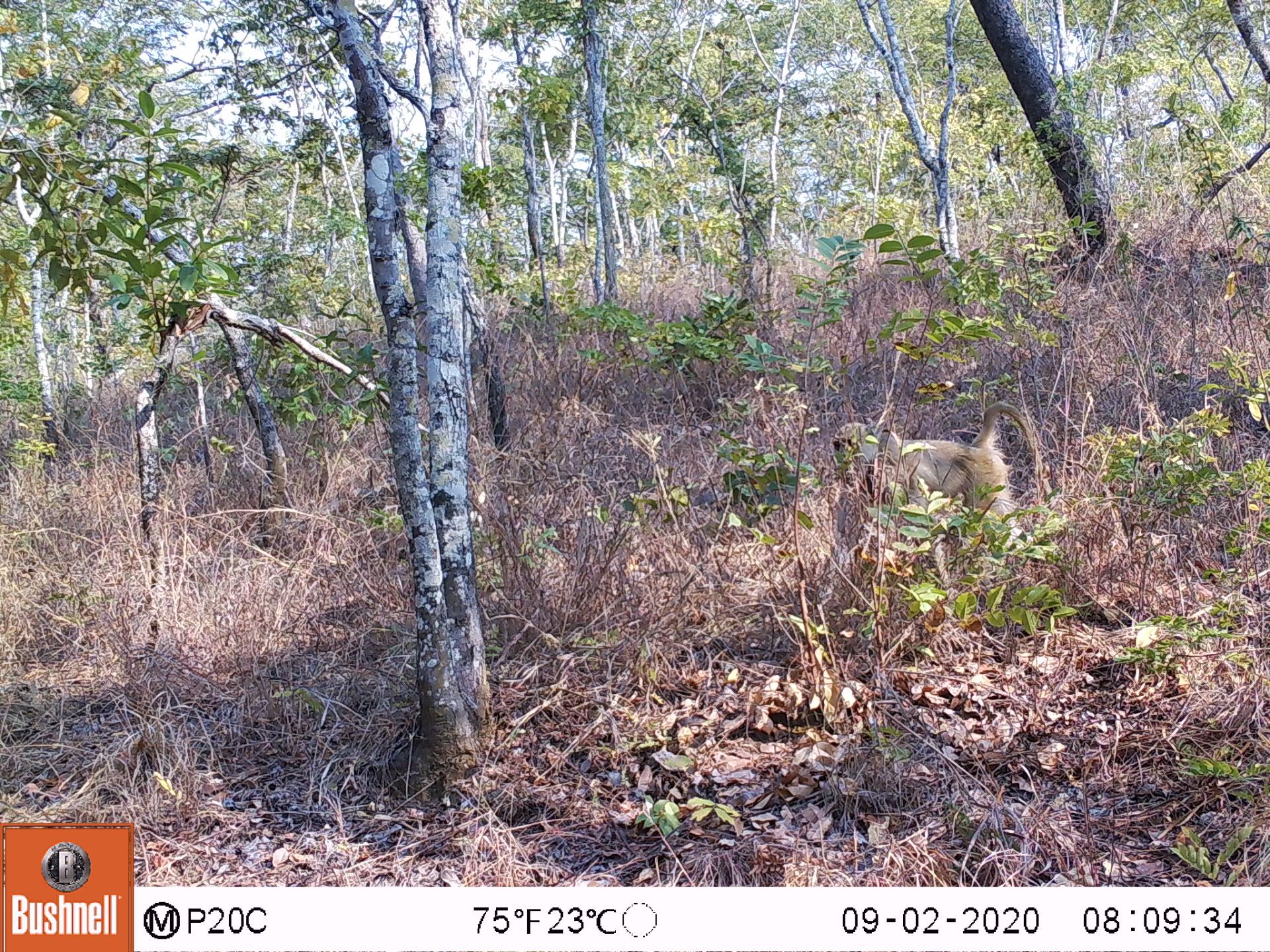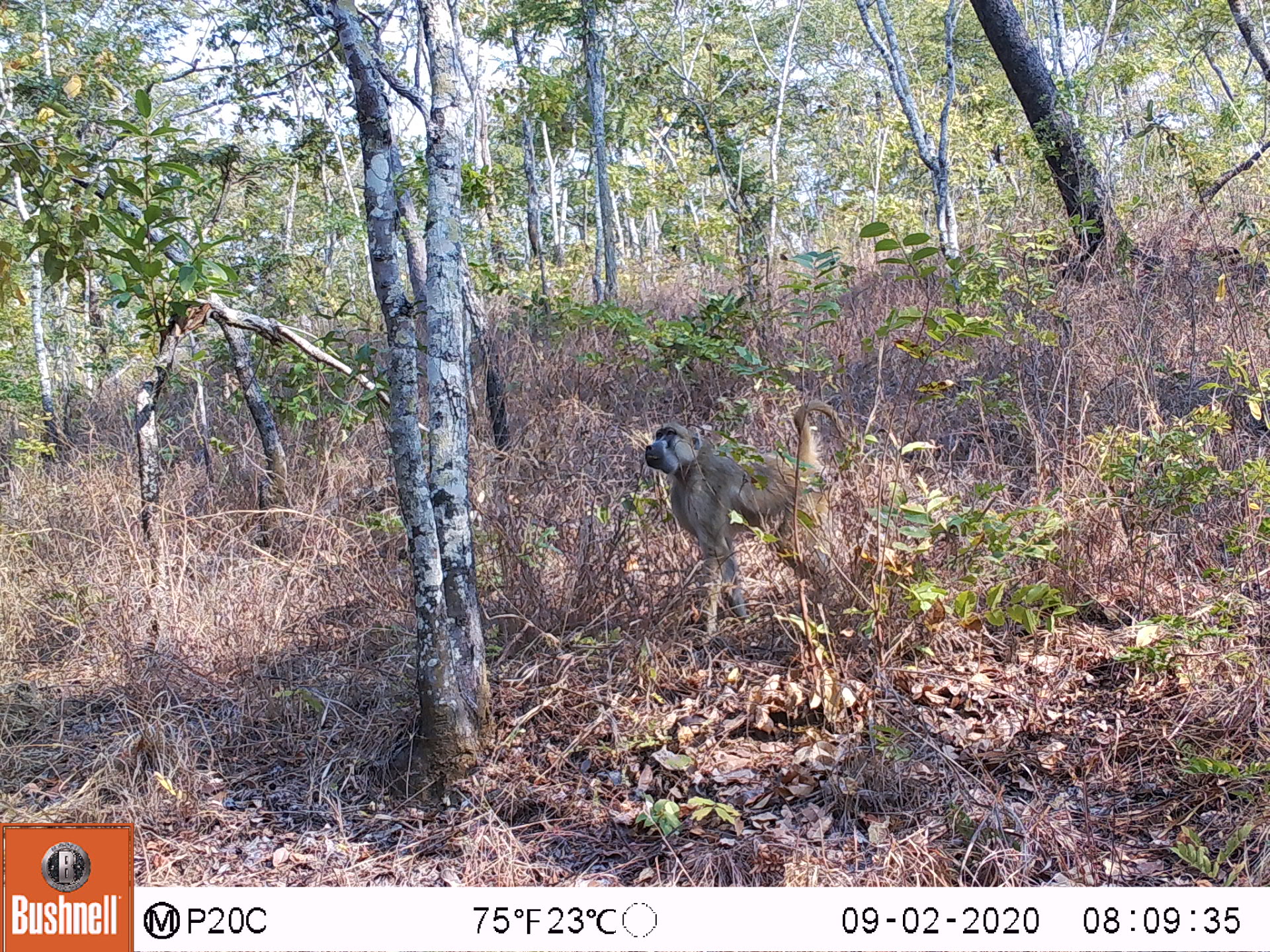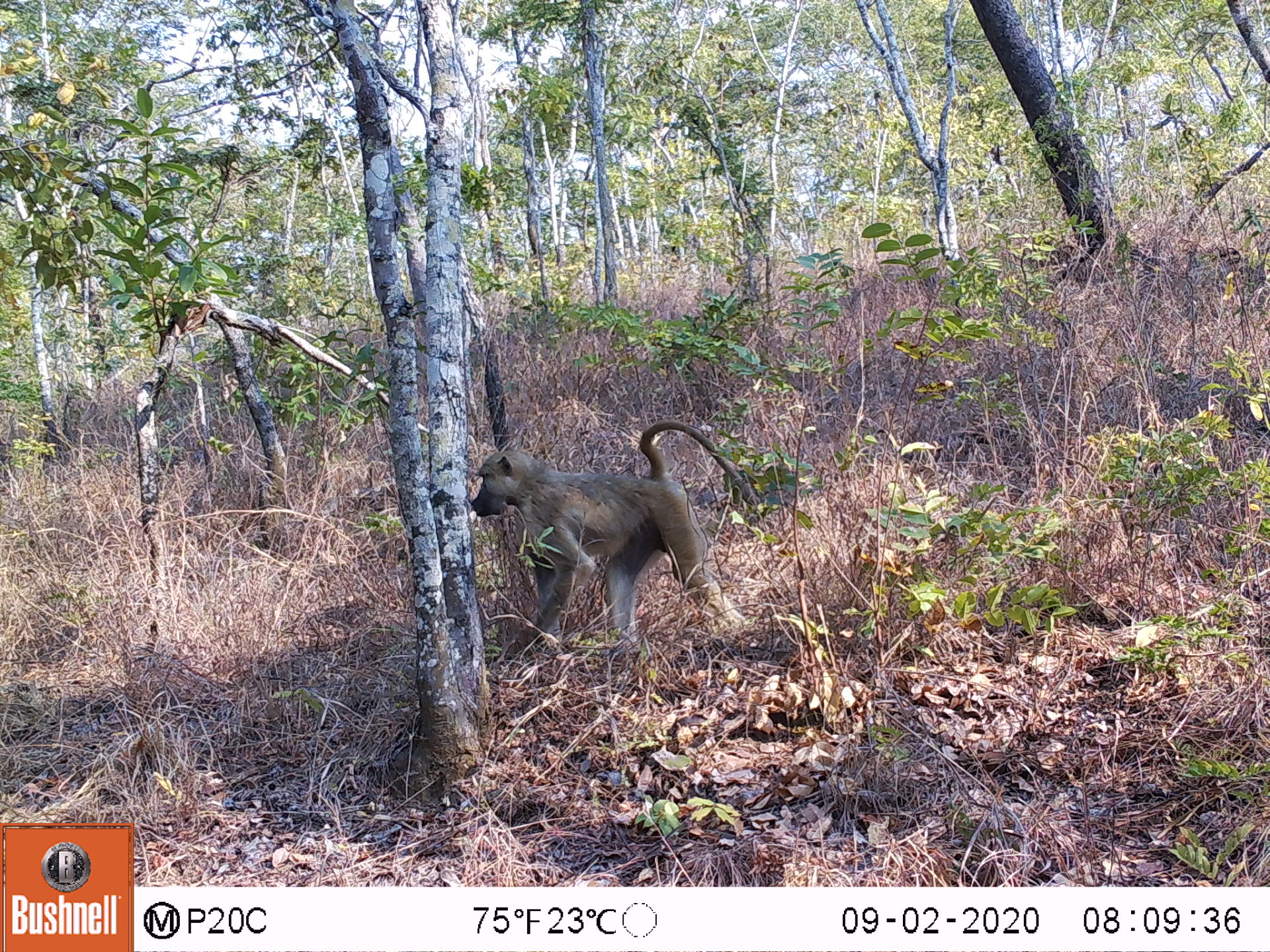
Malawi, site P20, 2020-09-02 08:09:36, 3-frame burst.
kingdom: Animalia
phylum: Chordata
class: Mammalia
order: Primates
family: Cercopithecidae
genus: Papio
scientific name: Papio cynocephalus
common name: yellow baboon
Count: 1.